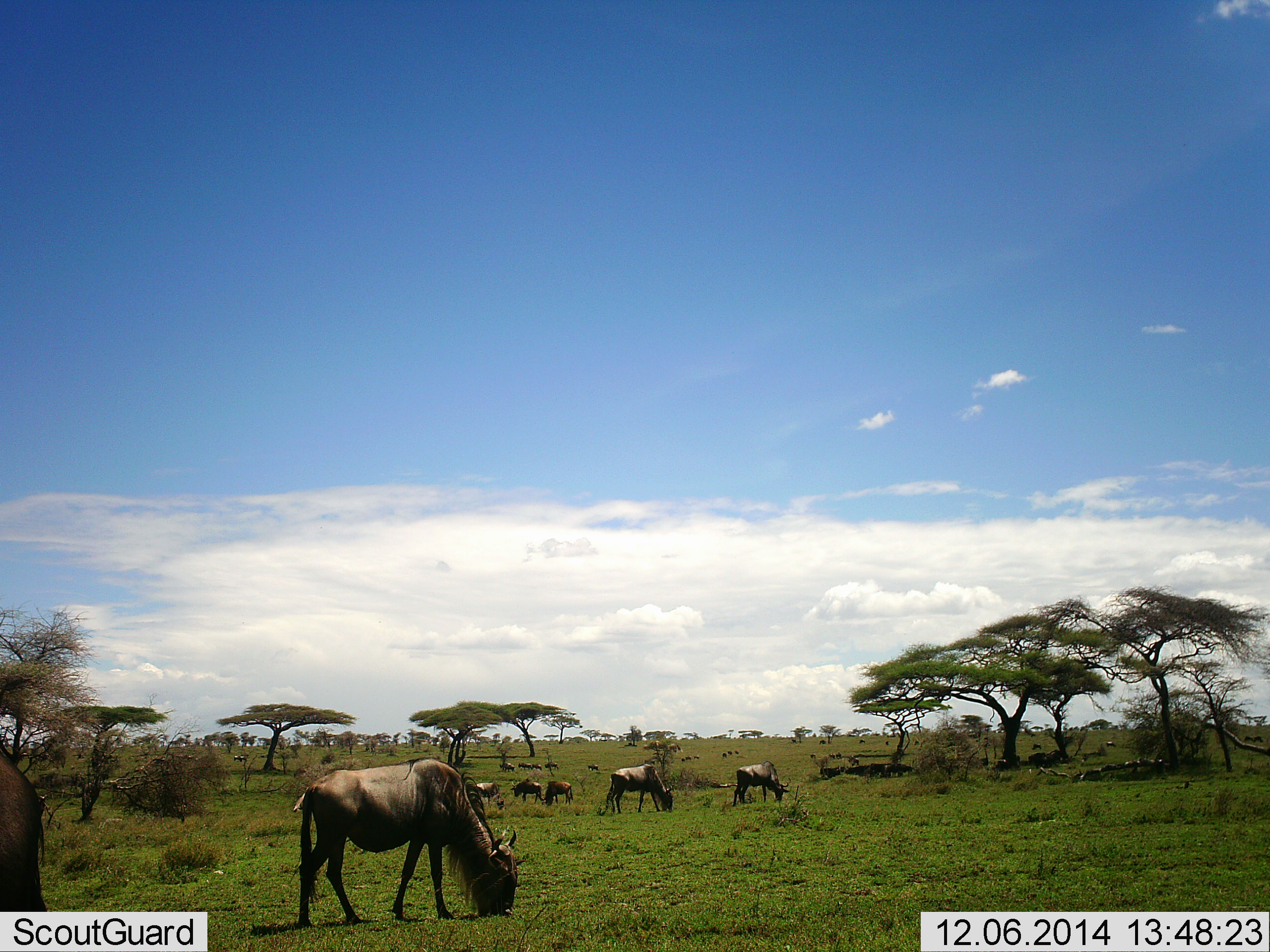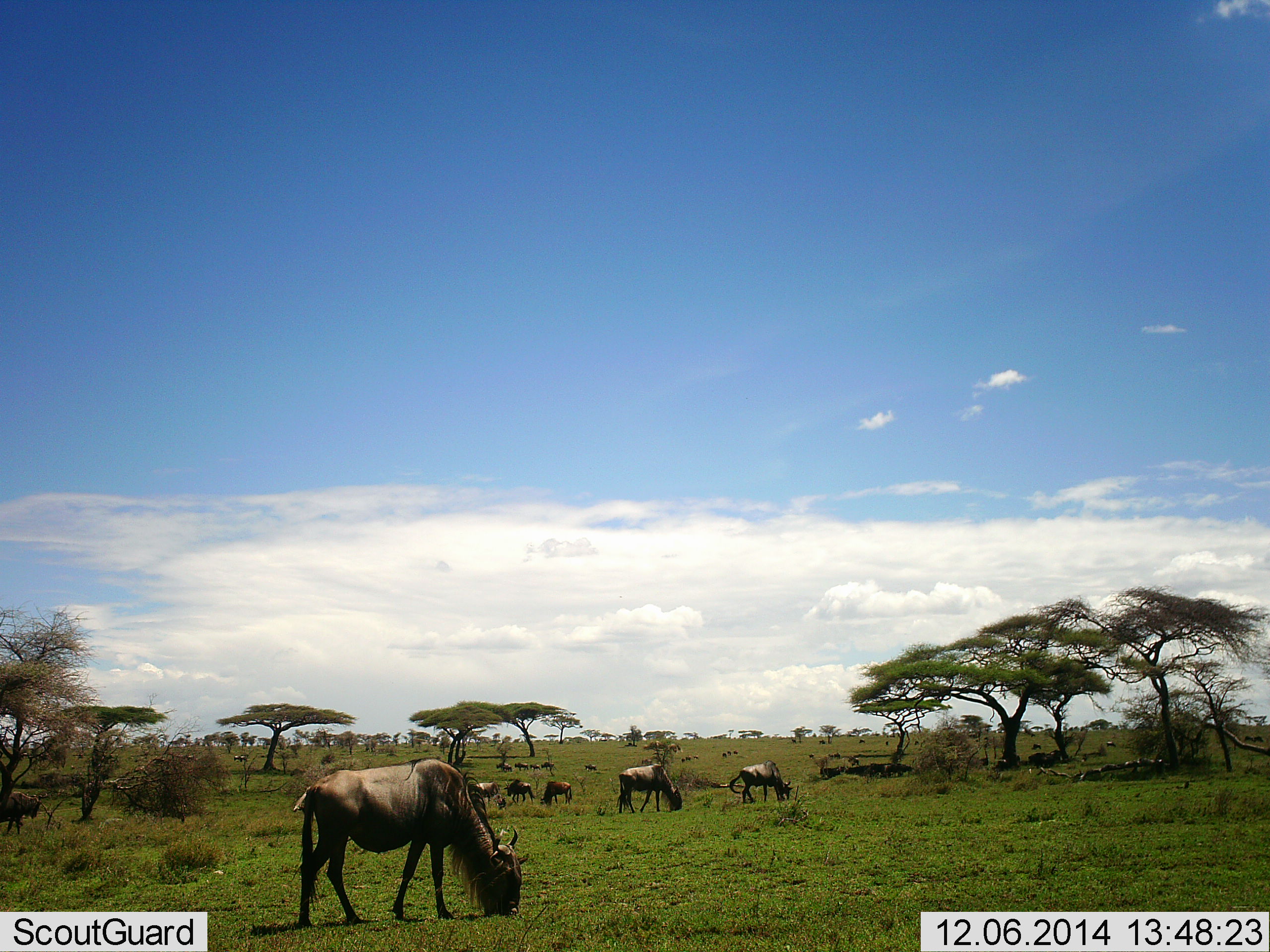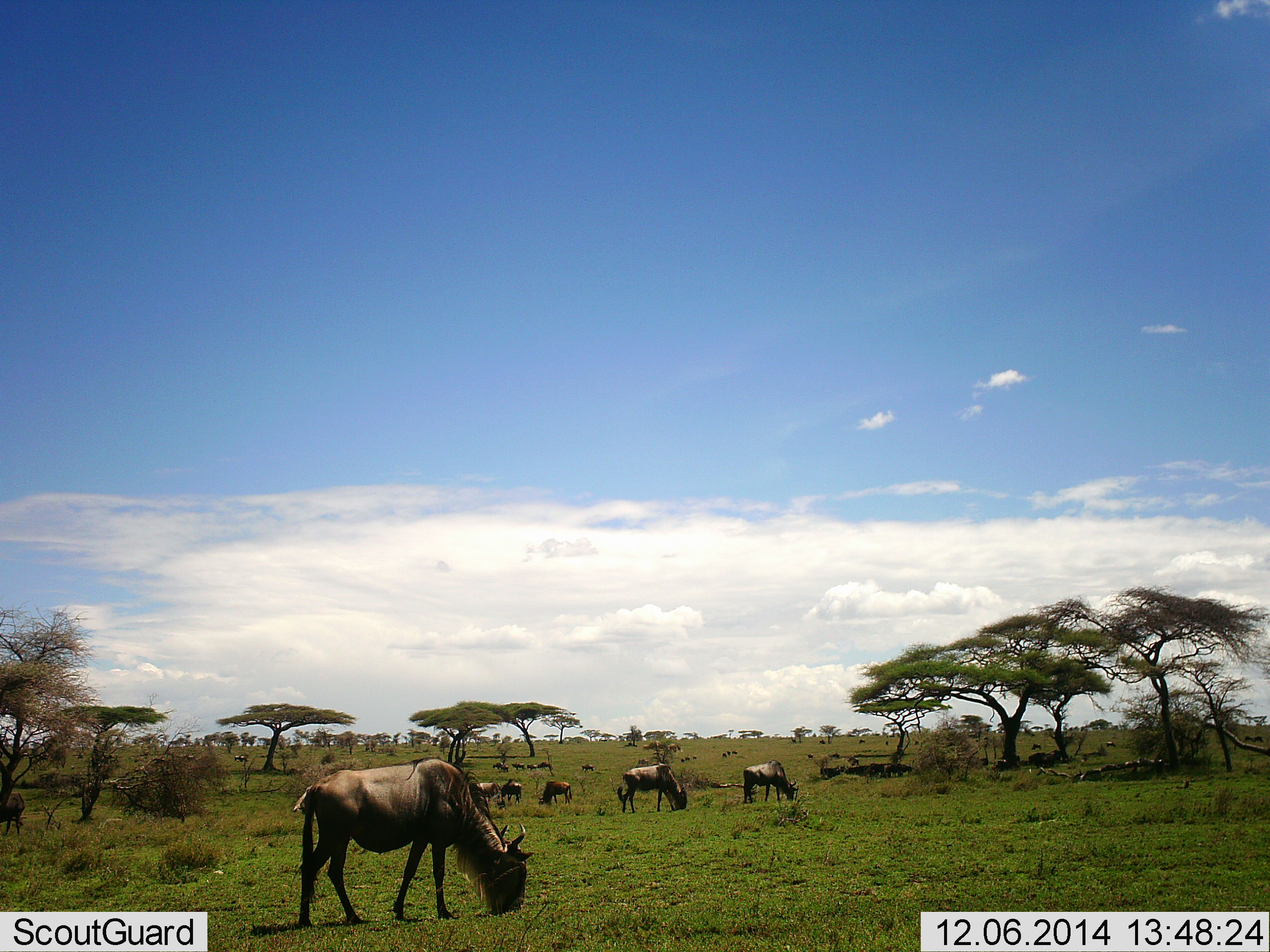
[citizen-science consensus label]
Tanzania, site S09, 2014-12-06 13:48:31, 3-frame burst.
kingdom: Animalia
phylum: Chordata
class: Mammalia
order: Artiodactyla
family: Bovidae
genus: Connochaetes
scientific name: Connochaetes taurinus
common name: blue wildebeest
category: wildebeest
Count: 11-50.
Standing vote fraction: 40%.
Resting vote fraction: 10%.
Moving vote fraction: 70%.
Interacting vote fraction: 0%.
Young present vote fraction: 0%.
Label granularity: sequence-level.